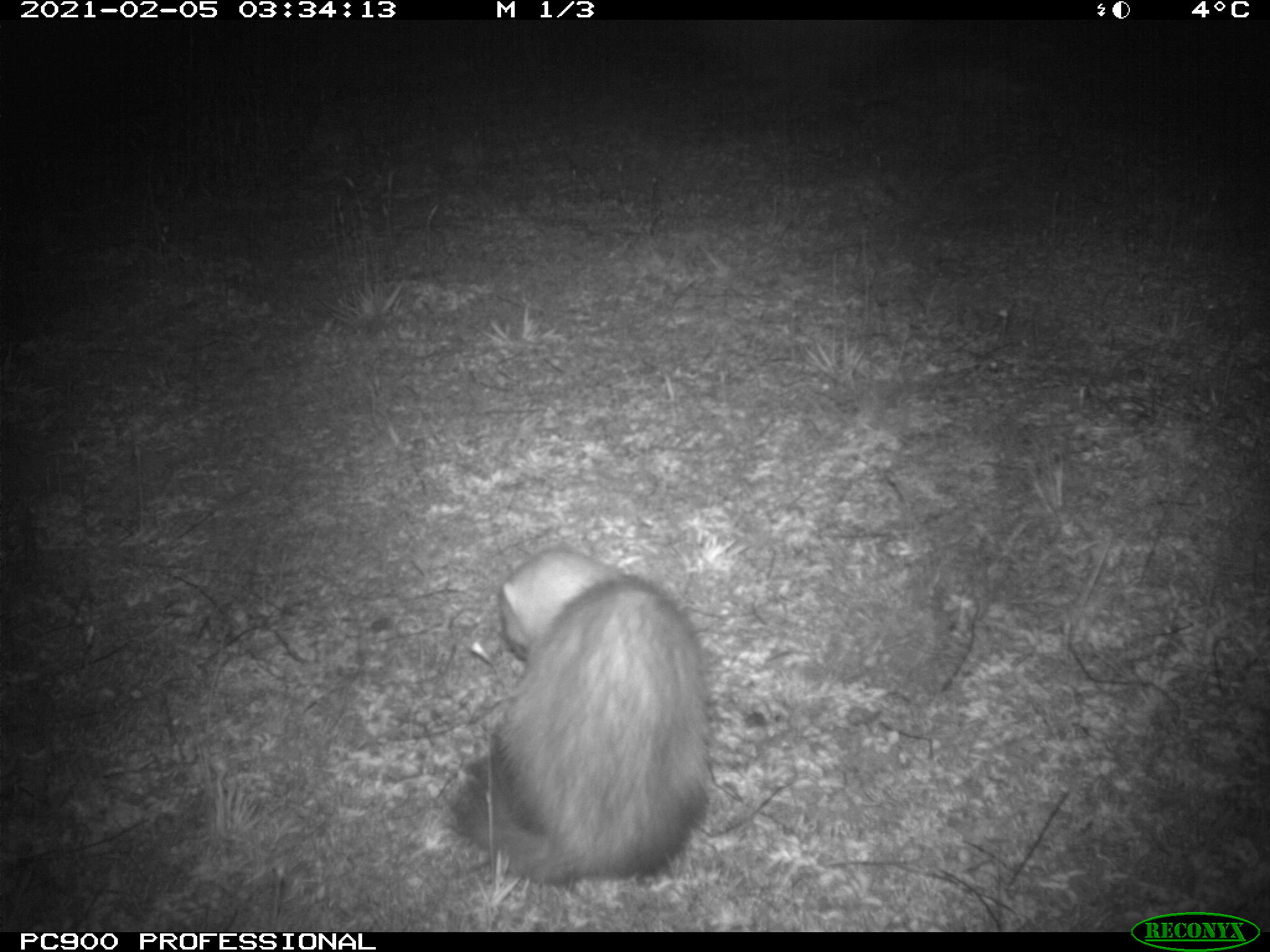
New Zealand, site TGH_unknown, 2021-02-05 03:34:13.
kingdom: Animalia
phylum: Chordata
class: Mammalia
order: Carnivora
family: Mustelidae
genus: Mustela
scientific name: Mustela furo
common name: ferret